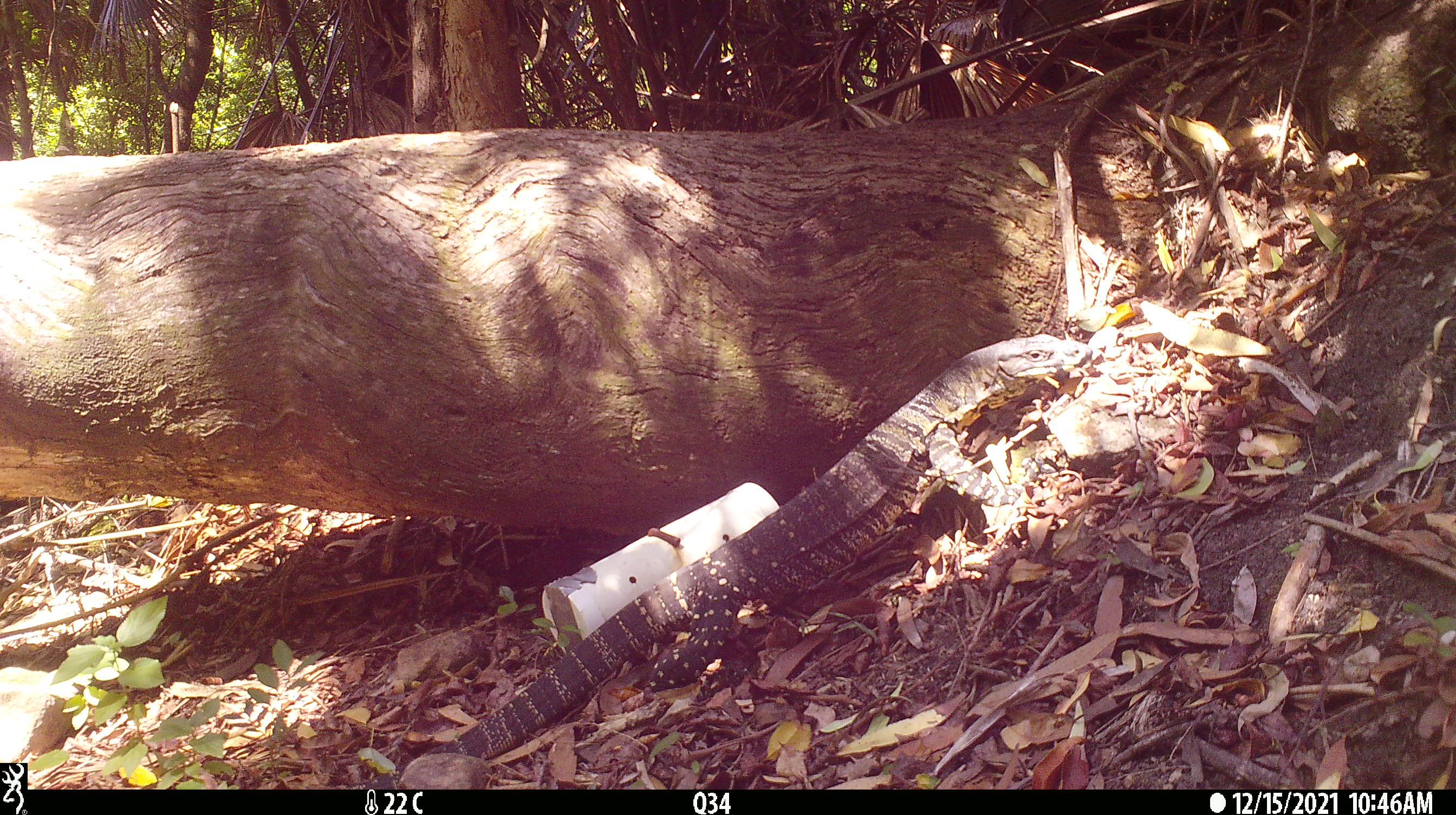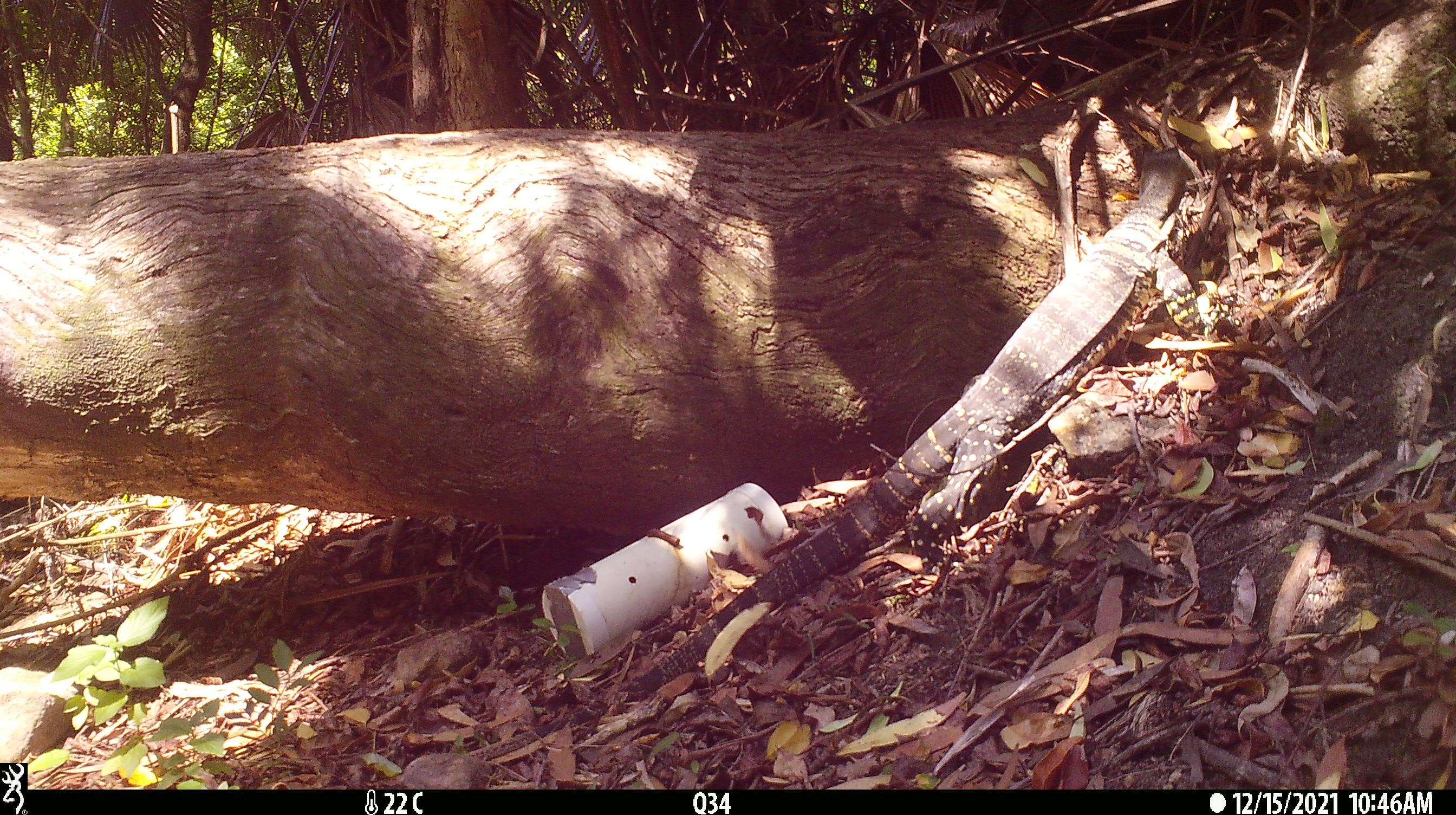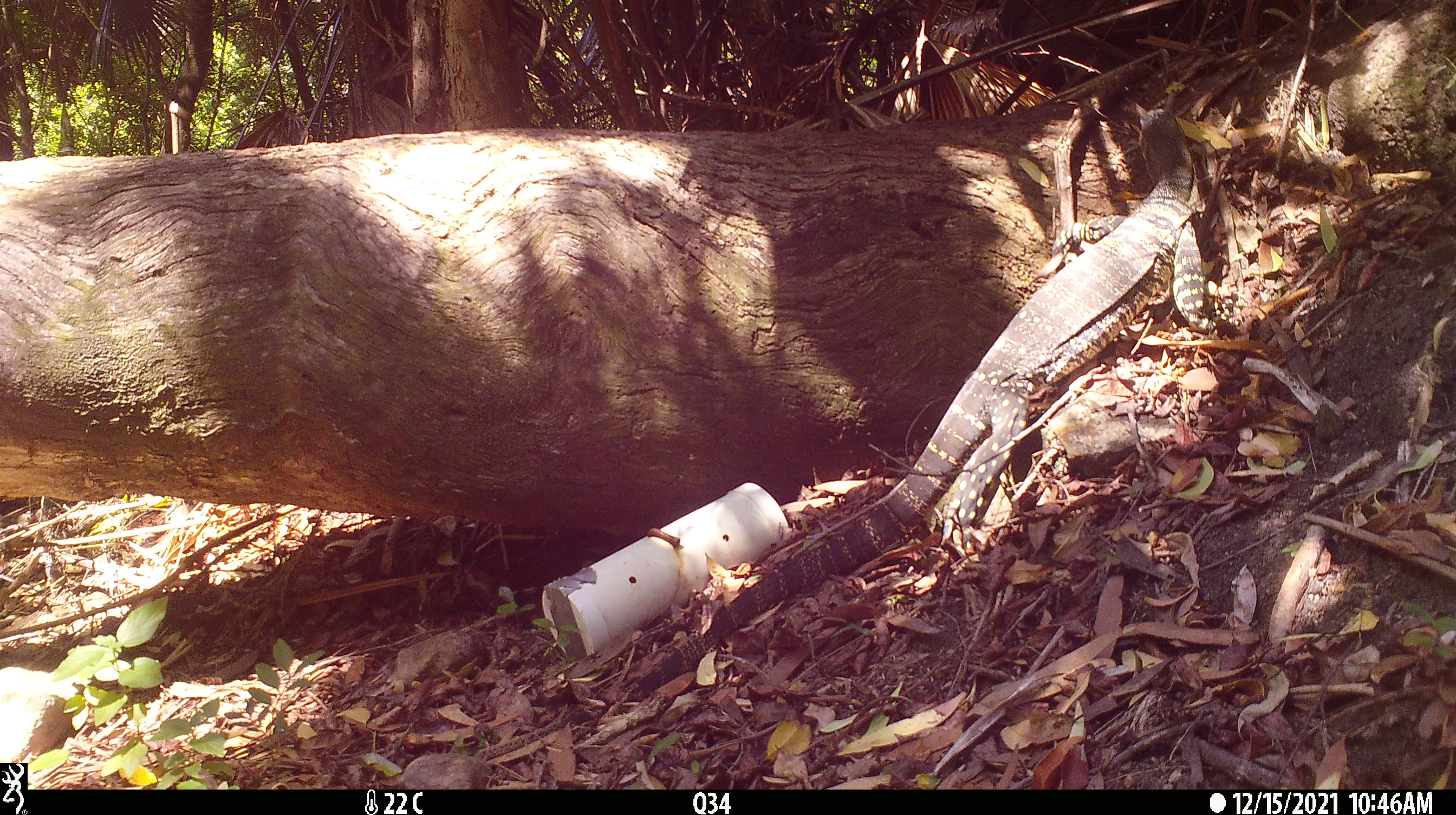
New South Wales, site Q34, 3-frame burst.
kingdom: Animalia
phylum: Chordata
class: Reptilia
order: Squamata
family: Varanidae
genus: Varanus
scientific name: Varanus varius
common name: lace monitor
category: goanna